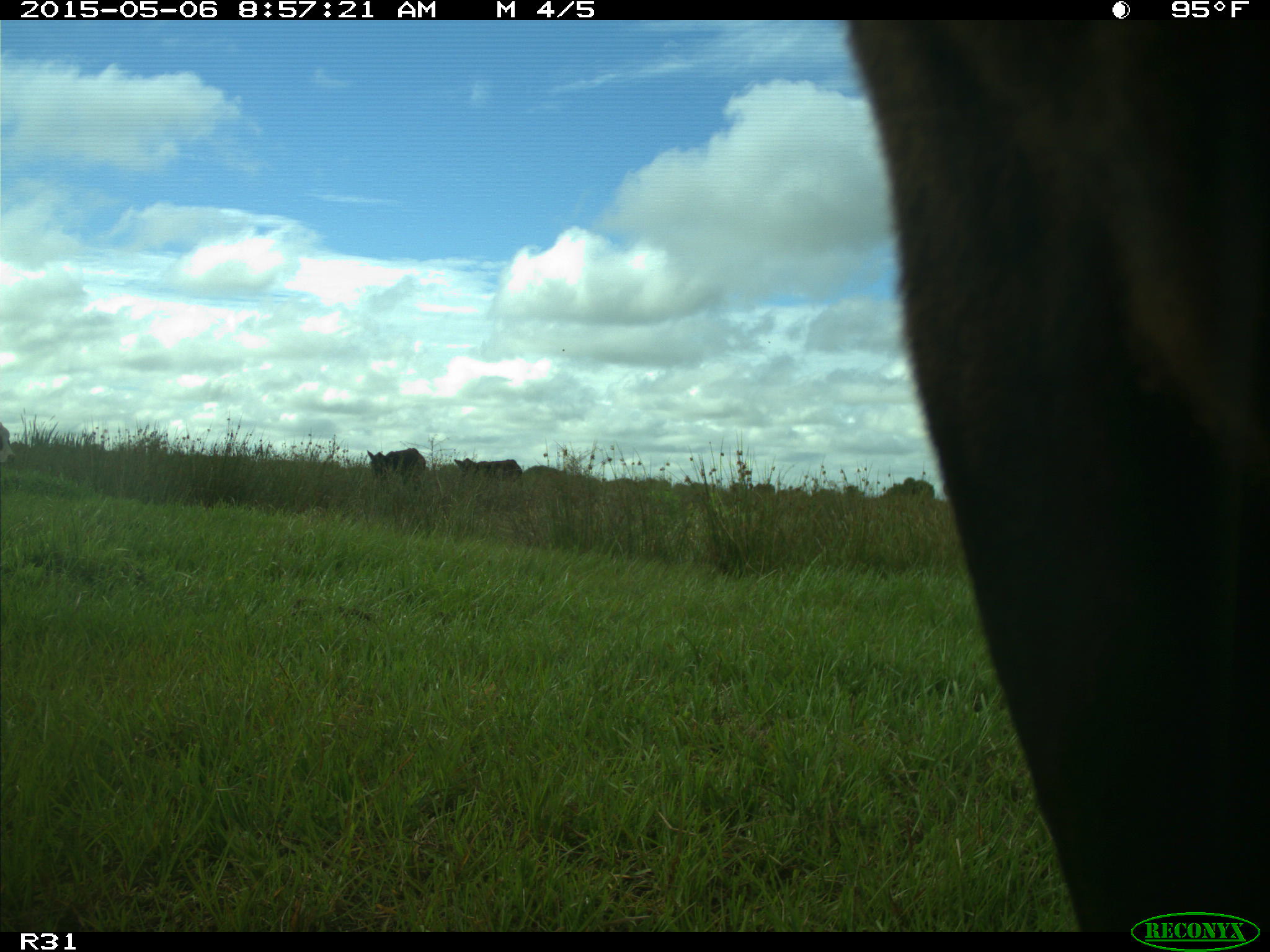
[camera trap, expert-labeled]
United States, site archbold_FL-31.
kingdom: Animalia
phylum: Chordata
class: Mammalia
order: Artiodactyla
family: Bovidae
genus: Bos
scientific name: Bos taurus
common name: domestic cow